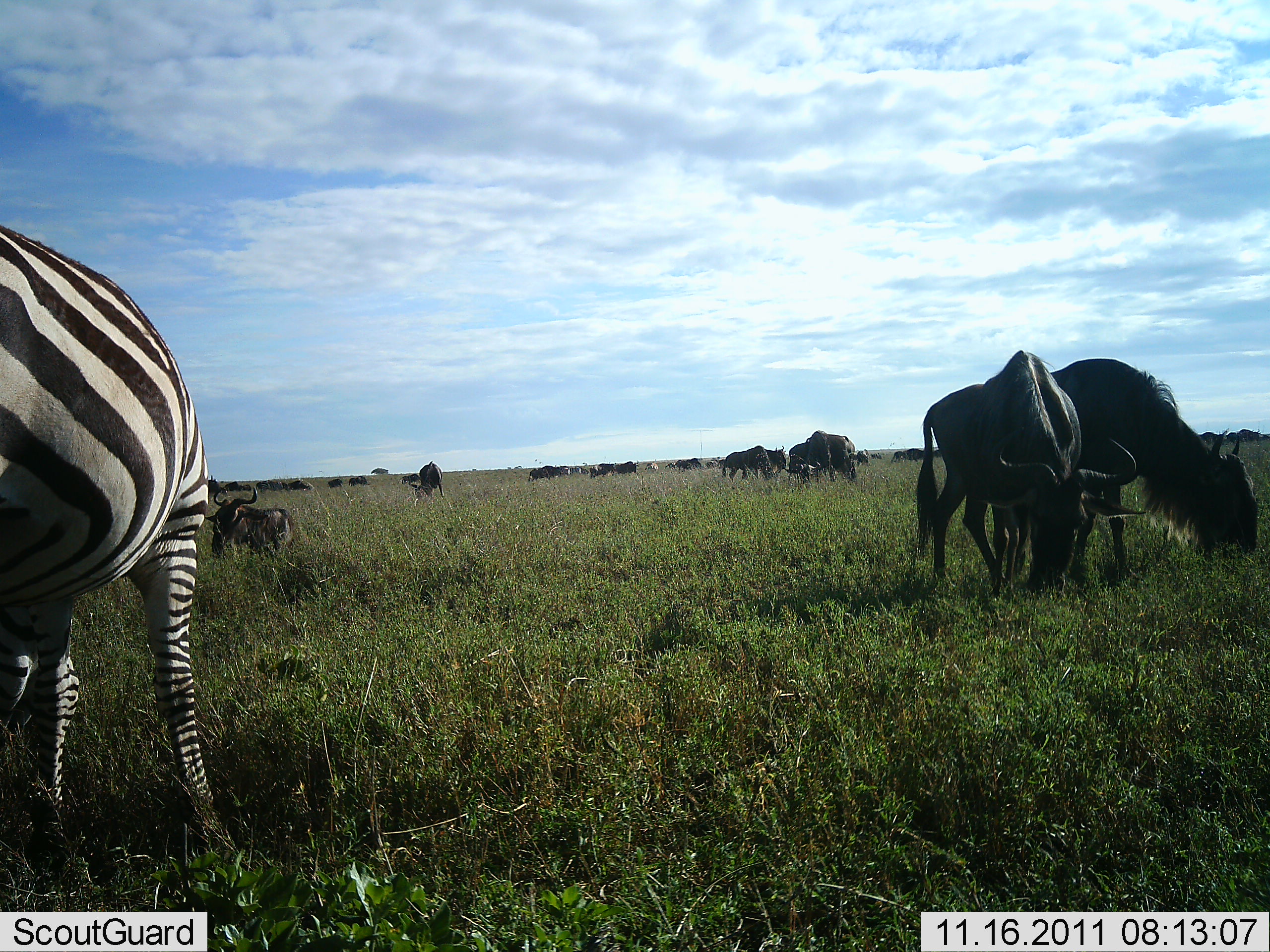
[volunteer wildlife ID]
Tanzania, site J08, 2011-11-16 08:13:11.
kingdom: Animalia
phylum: Chordata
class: Mammalia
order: Artiodactyla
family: Bovidae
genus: Connochaetes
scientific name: Connochaetes taurinus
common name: blue wildebeest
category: wildebeest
Wildebeest (blue wildebeest) (Connochaetes taurinus), count 11-50. Behavior (volunteer vote fractions): standing 64%, resting 27%, moving 9%, interacting 0%. Young present (vote fraction): 0%. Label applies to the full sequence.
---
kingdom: Animalia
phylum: Chordata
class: Mammalia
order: Perissodactyla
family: Equidae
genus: Equus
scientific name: Equus quagga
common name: plains zebra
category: zebra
Zebra (plains zebra) (Equus quagga), count 1. Behavior (volunteer vote fractions): standing 64%, resting 0%, moving 0%, interacting 0%. Young present (vote fraction): 0%. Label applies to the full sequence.